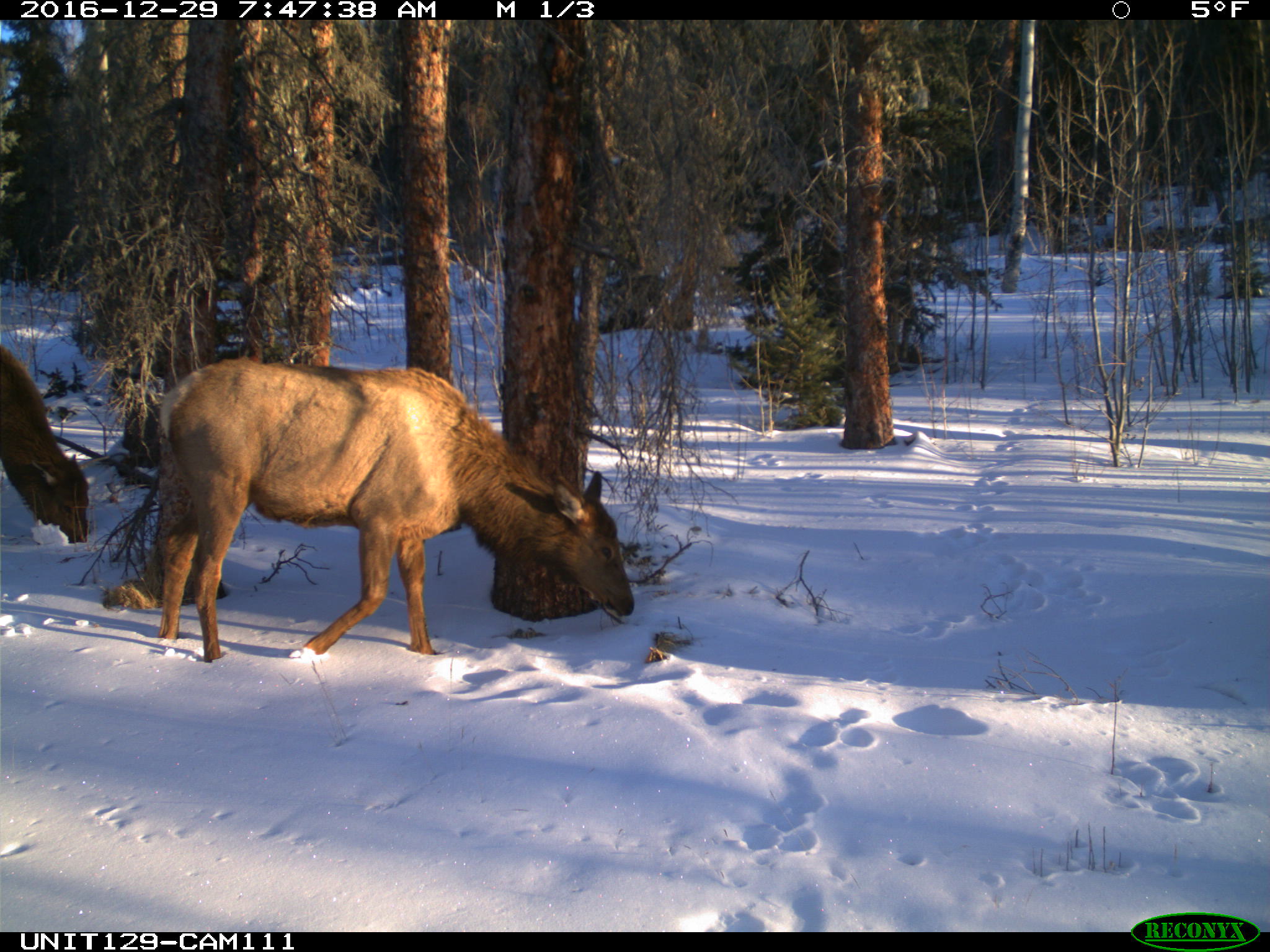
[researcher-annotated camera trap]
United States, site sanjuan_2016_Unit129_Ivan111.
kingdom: Animalia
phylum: Chordata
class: Mammalia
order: Artiodactyla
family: Cervidae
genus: Cervus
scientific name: Cervus elaphus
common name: red deer